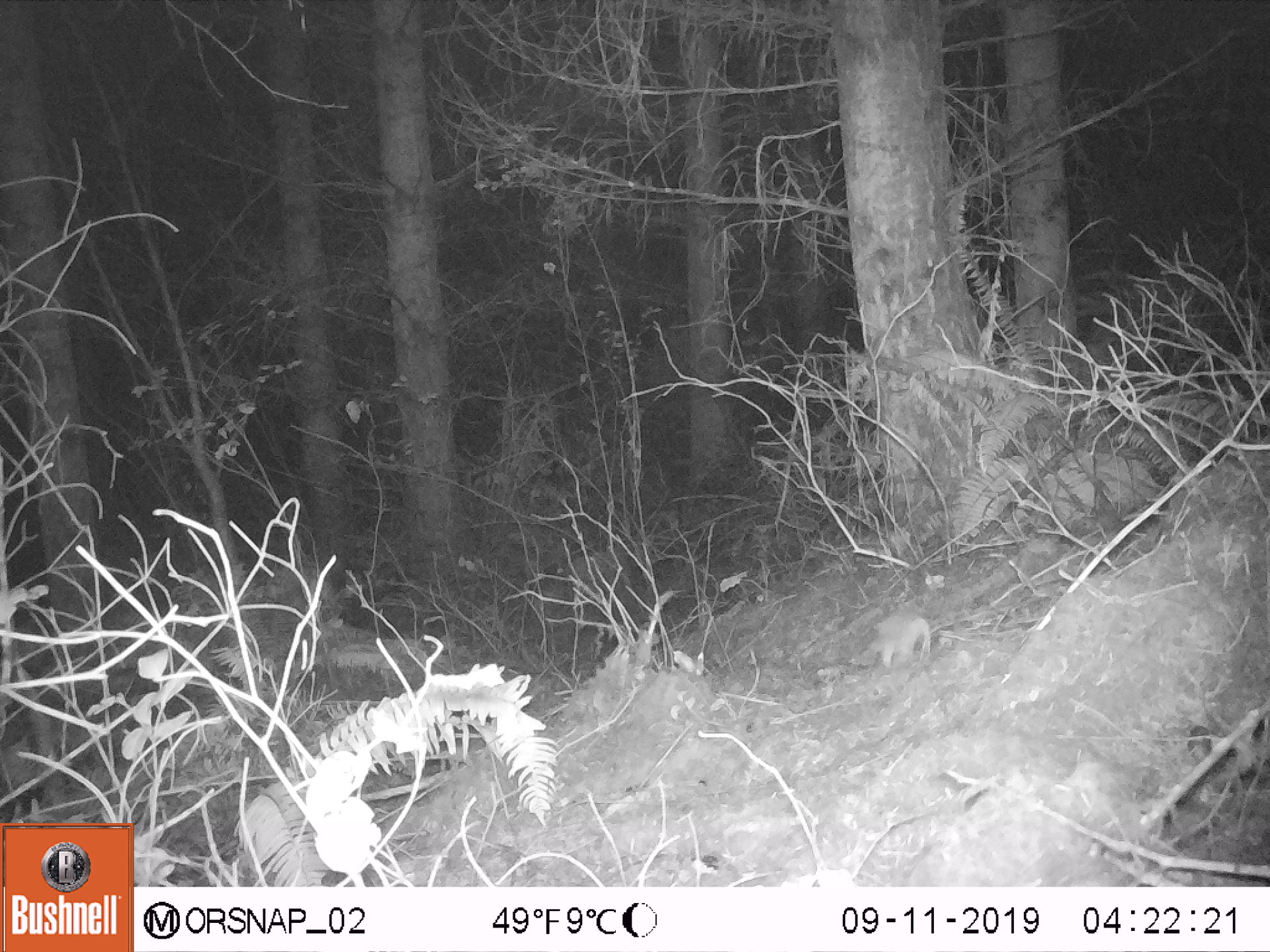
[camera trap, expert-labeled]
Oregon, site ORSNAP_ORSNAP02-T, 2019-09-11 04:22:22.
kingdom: Animalia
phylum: Chordata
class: Mammalia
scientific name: Mammalia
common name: small mammal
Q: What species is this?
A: Small mammal (Mammalia).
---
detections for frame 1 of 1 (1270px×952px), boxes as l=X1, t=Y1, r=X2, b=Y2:
small mammal: l=850, t=595, r=951, b=685